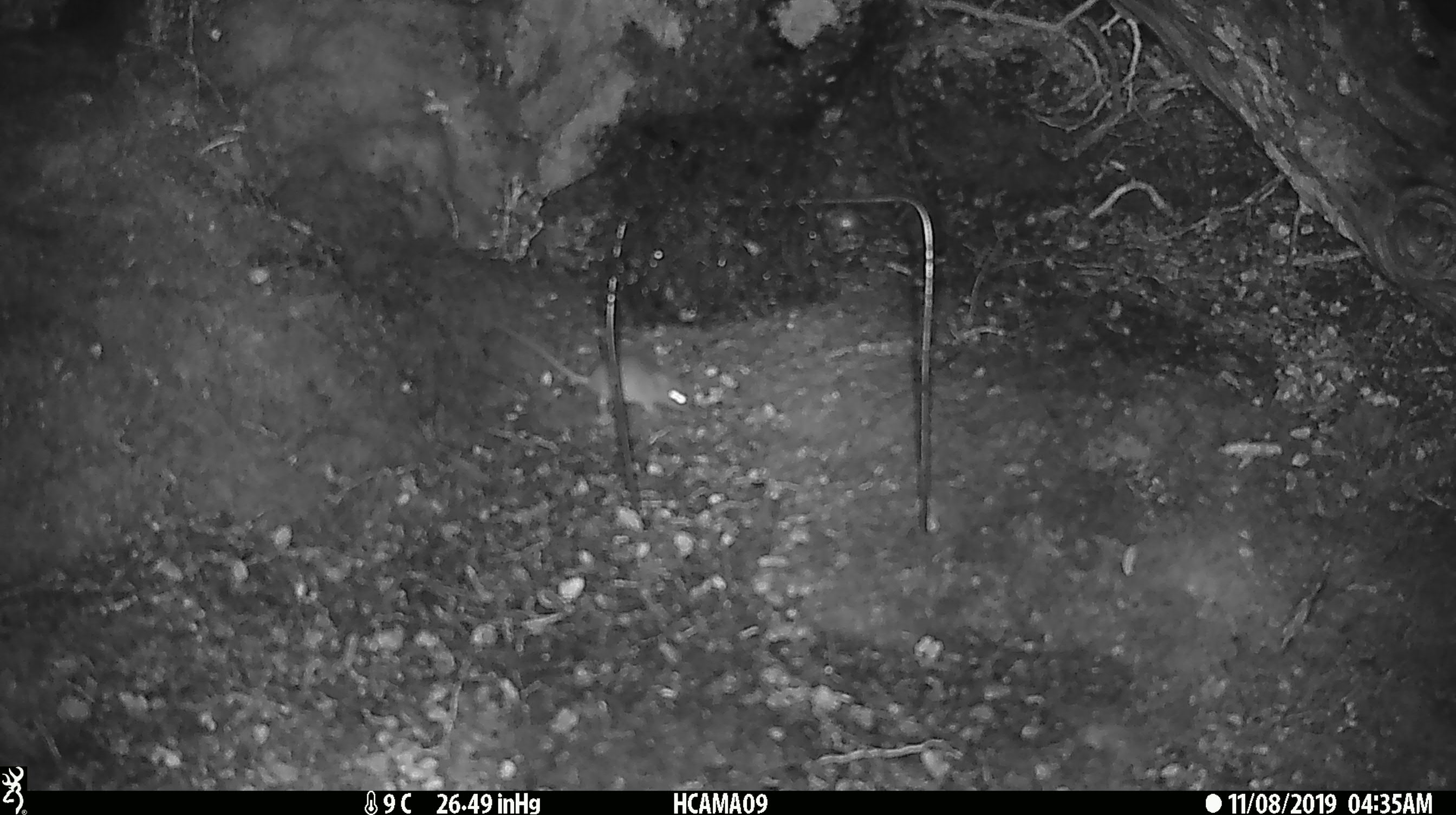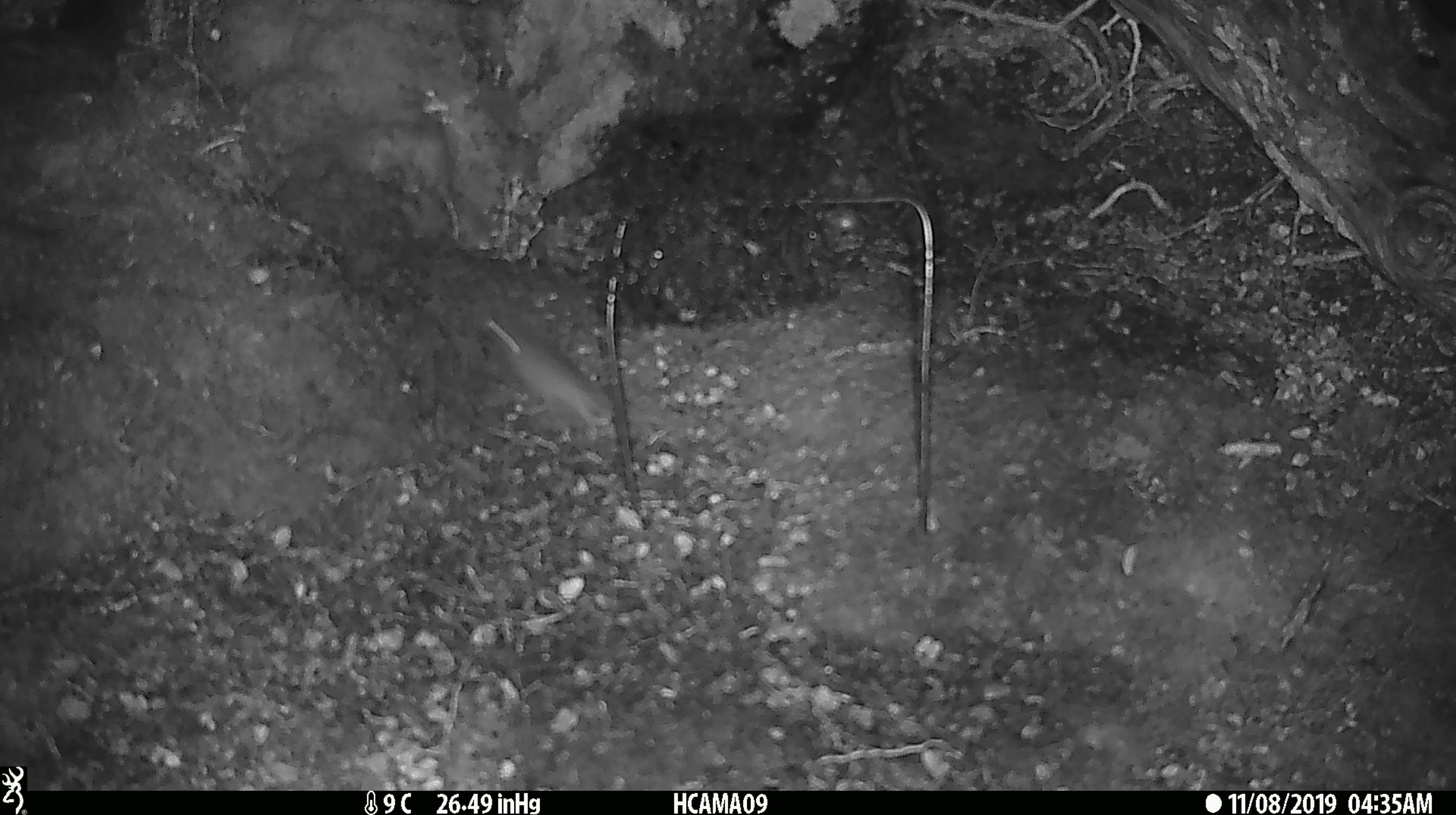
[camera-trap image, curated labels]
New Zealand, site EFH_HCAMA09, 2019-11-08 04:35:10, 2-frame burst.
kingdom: Animalia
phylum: Chordata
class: Mammalia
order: Rodentia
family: Muridae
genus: Mus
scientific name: Mus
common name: mouse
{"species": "mouse (Mus)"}